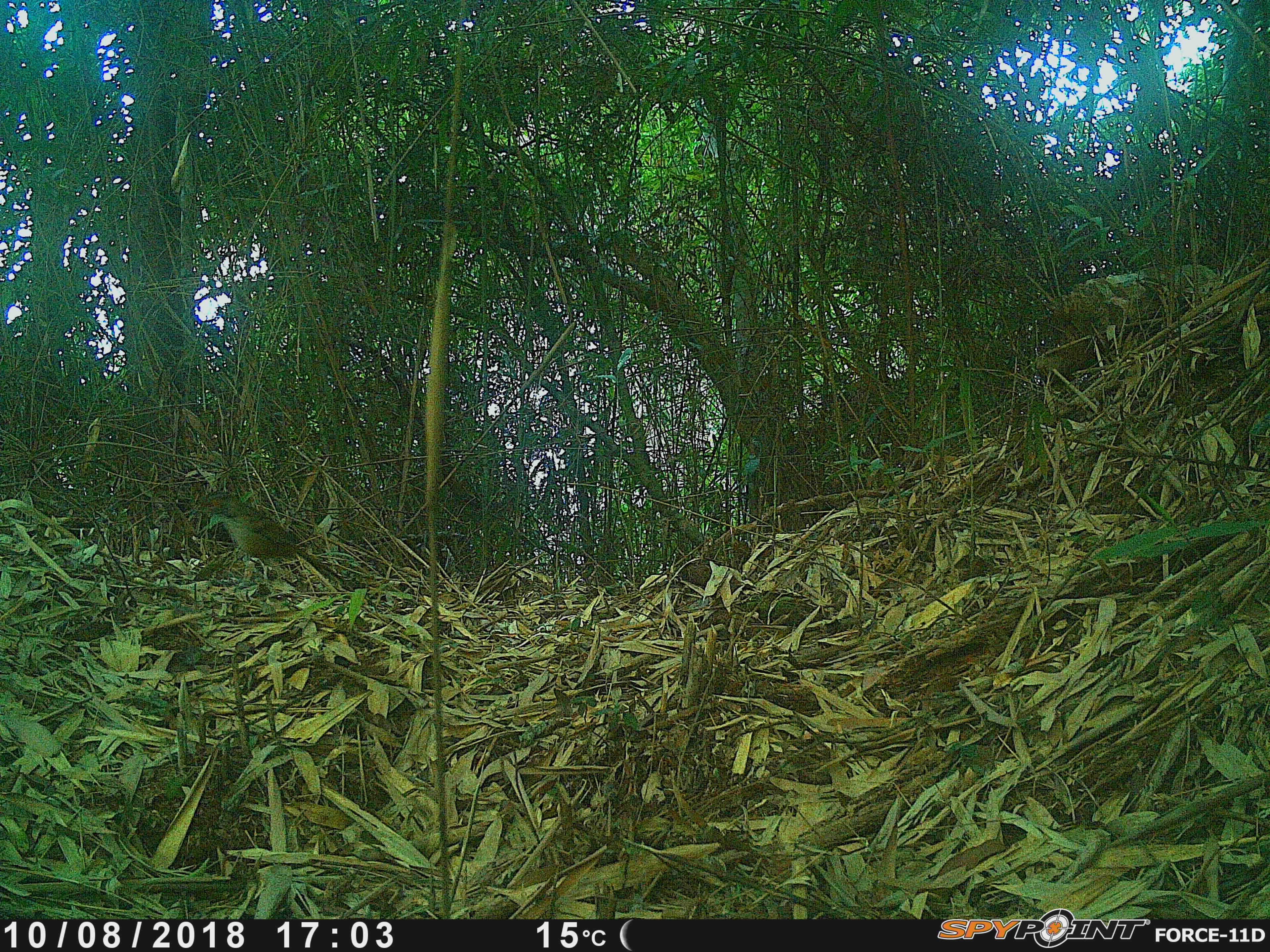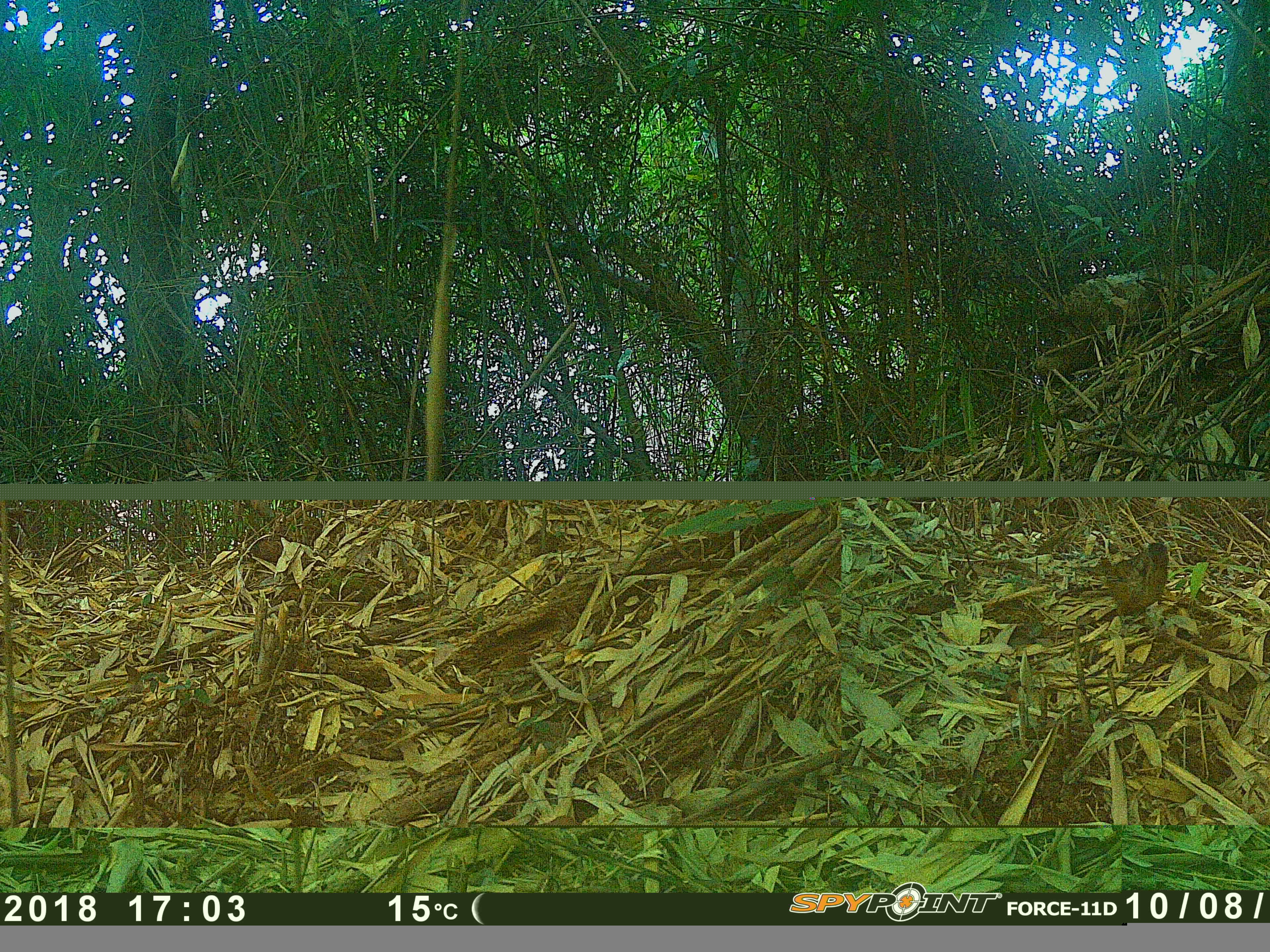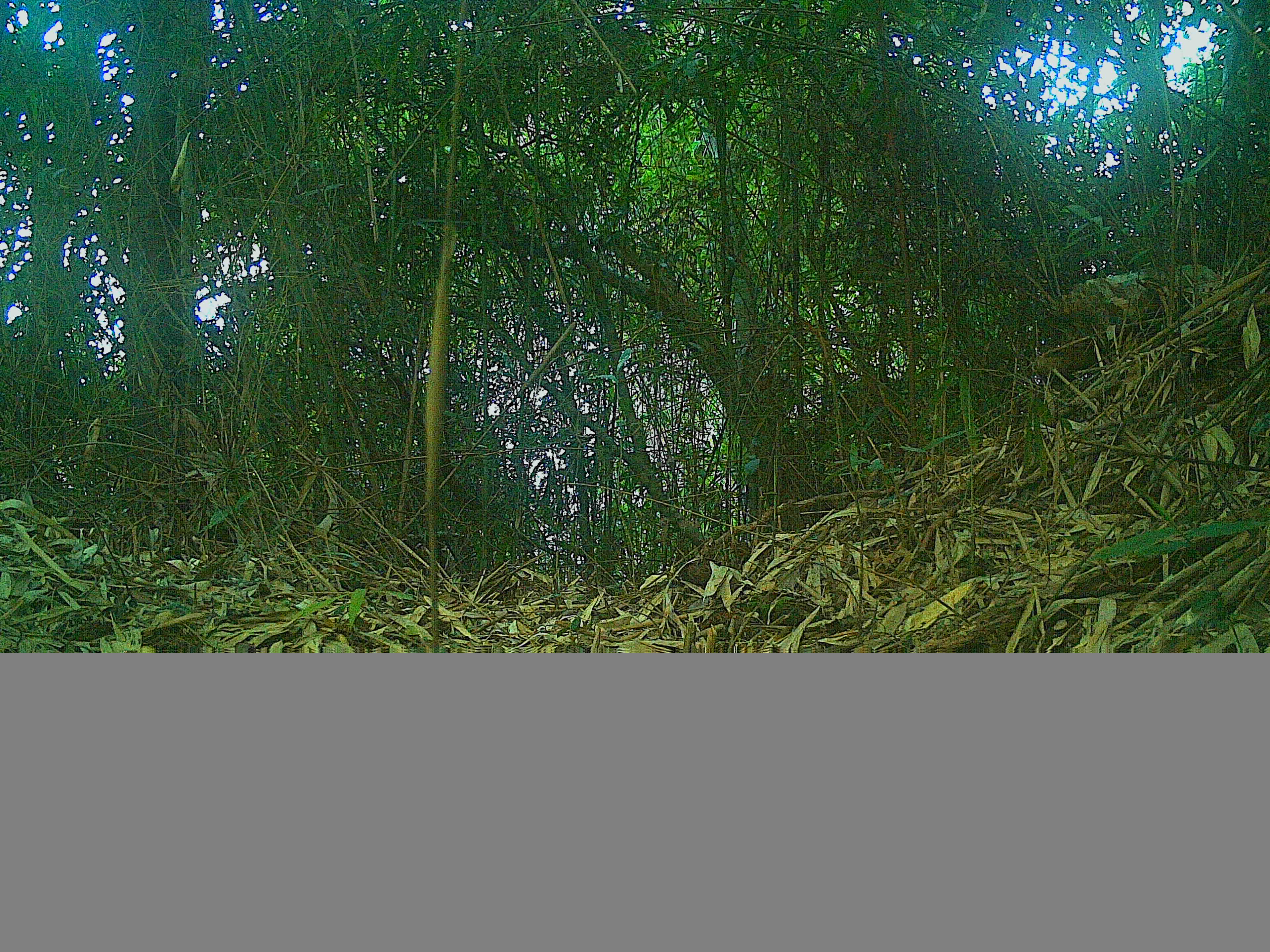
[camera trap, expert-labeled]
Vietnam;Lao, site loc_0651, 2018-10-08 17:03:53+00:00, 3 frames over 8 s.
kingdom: Animalia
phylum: Chordata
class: Aves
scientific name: Aves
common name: bird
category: unidentified bird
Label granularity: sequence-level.